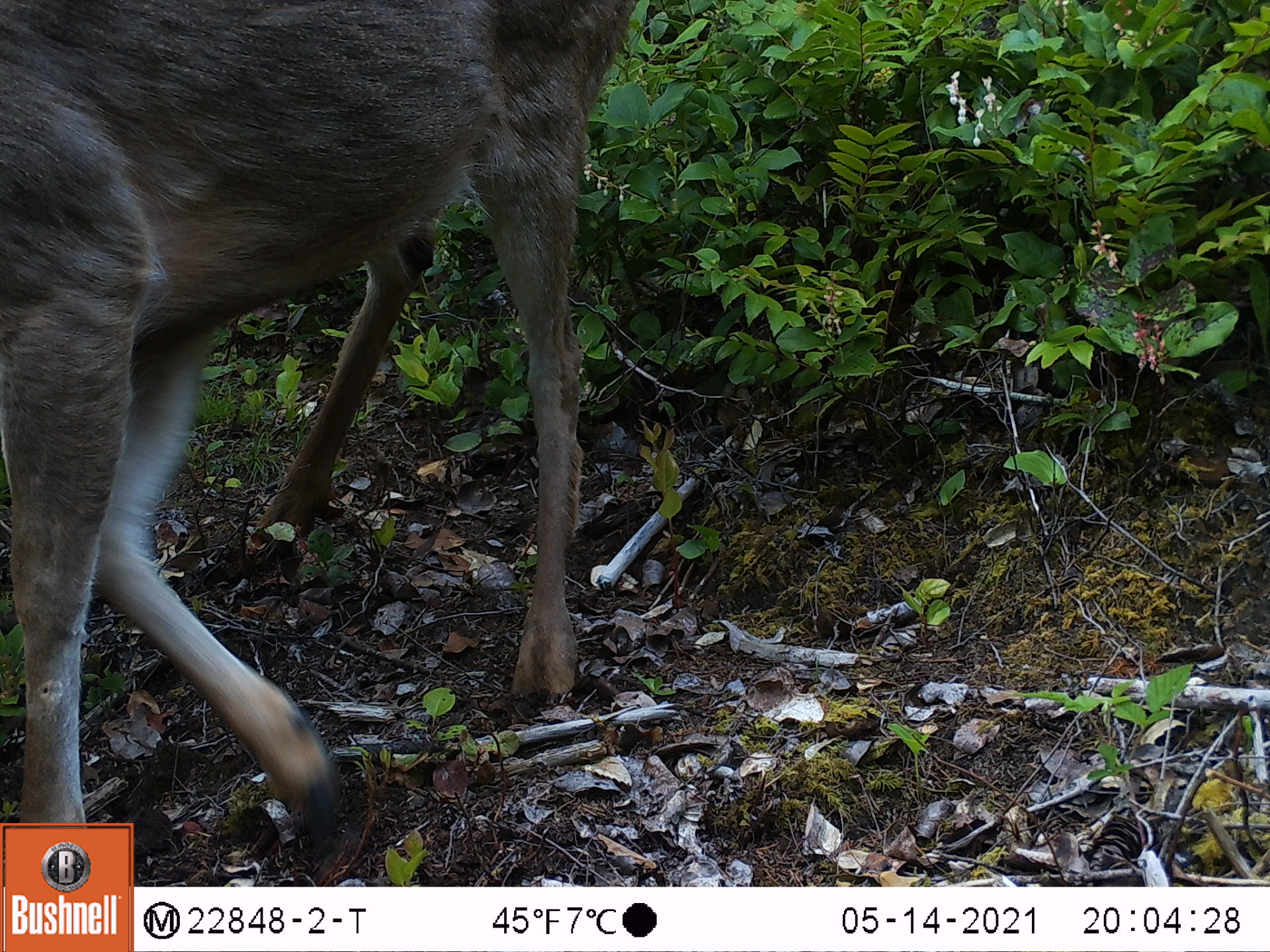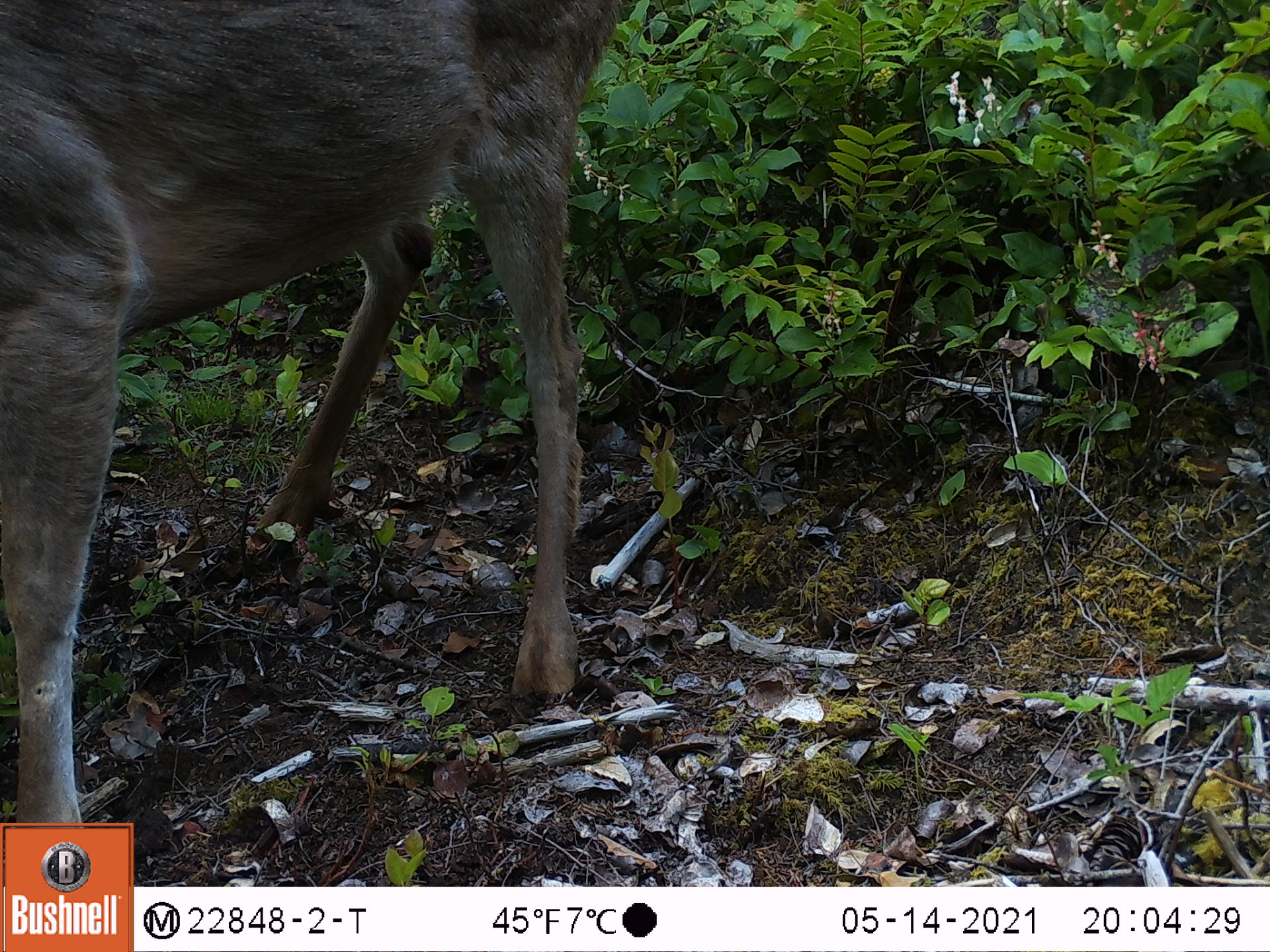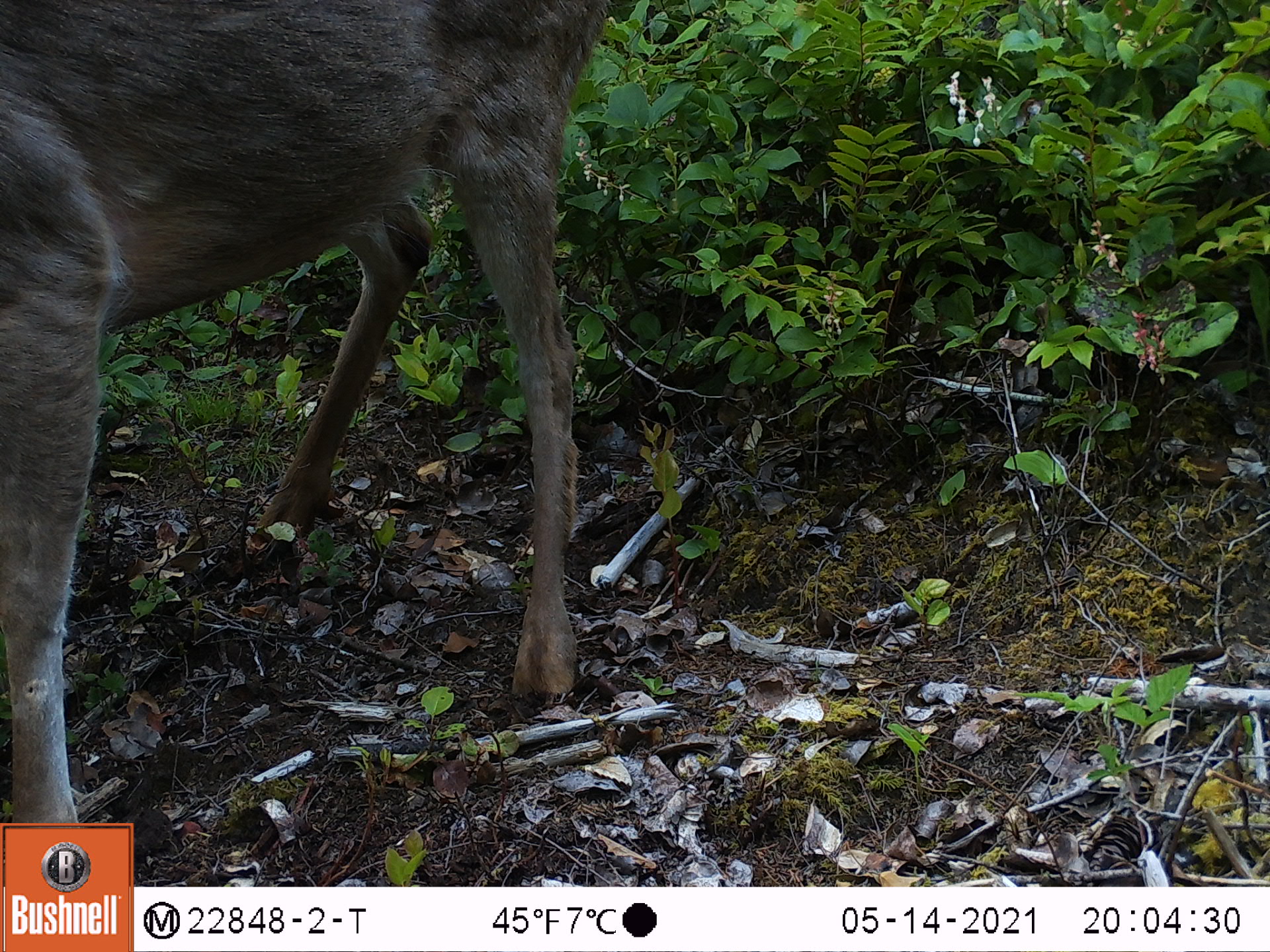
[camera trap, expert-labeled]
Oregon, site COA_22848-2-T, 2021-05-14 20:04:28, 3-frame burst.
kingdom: Animalia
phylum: Chordata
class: Mammalia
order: Artiodactyla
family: Cervidae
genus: Odocoileus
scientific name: Odocoileus hemionus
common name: black-tailed deer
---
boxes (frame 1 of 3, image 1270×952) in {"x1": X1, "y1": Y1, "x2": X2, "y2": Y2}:
black-tailed deer: {"x1": 3, "y1": 0, "x2": 639, "y2": 819}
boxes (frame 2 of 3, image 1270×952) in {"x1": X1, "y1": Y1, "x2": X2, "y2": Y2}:
black-tailed deer: {"x1": 1, "y1": 0, "x2": 628, "y2": 819}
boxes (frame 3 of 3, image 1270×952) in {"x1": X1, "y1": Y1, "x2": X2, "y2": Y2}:
black-tailed deer: {"x1": 2, "y1": 0, "x2": 623, "y2": 819}